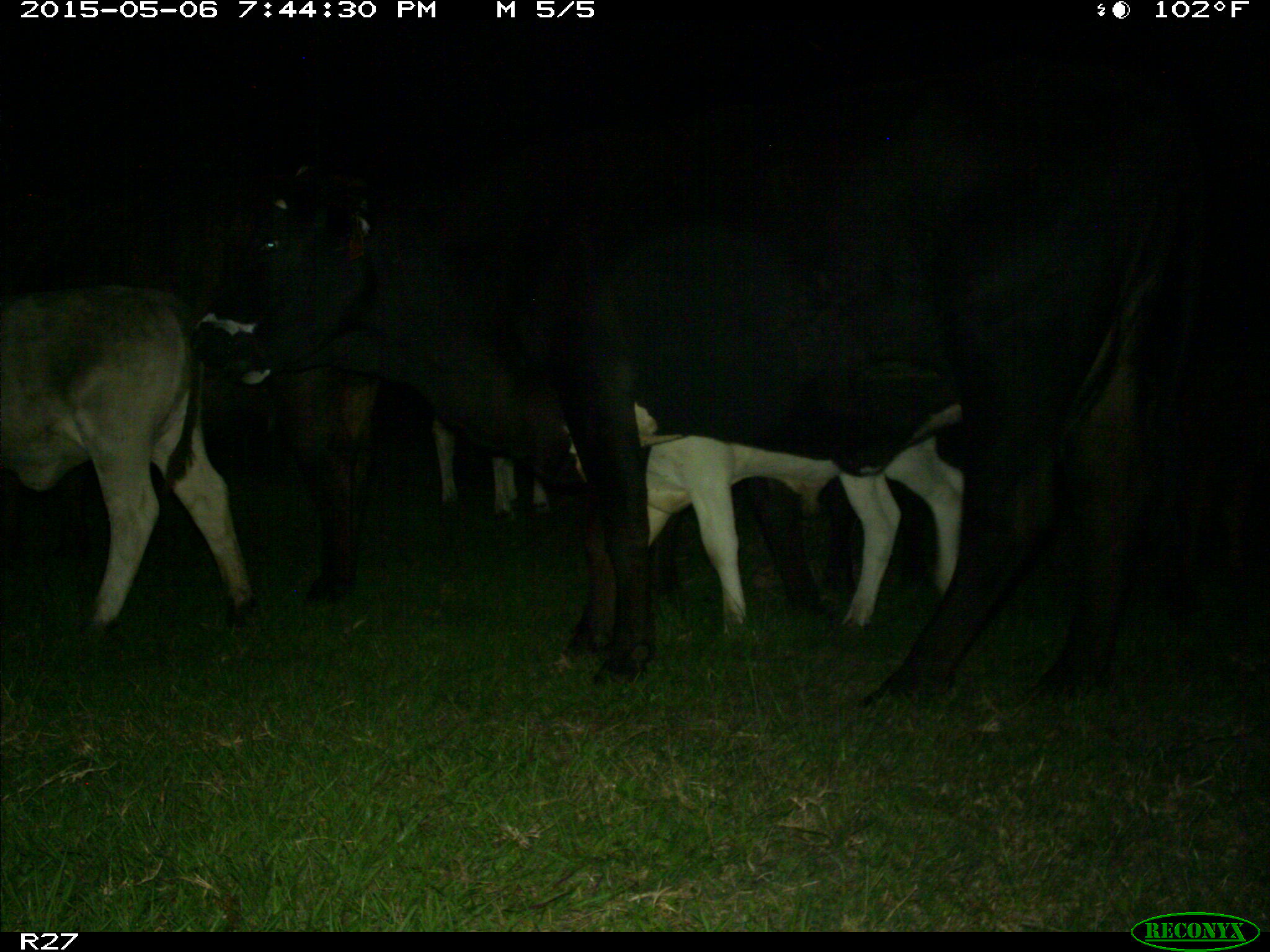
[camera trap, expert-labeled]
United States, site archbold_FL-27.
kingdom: Animalia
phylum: Chordata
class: Mammalia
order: Artiodactyla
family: Bovidae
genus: Bos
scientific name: Bos taurus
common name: domestic cow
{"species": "Bos taurus (domestic cow)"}